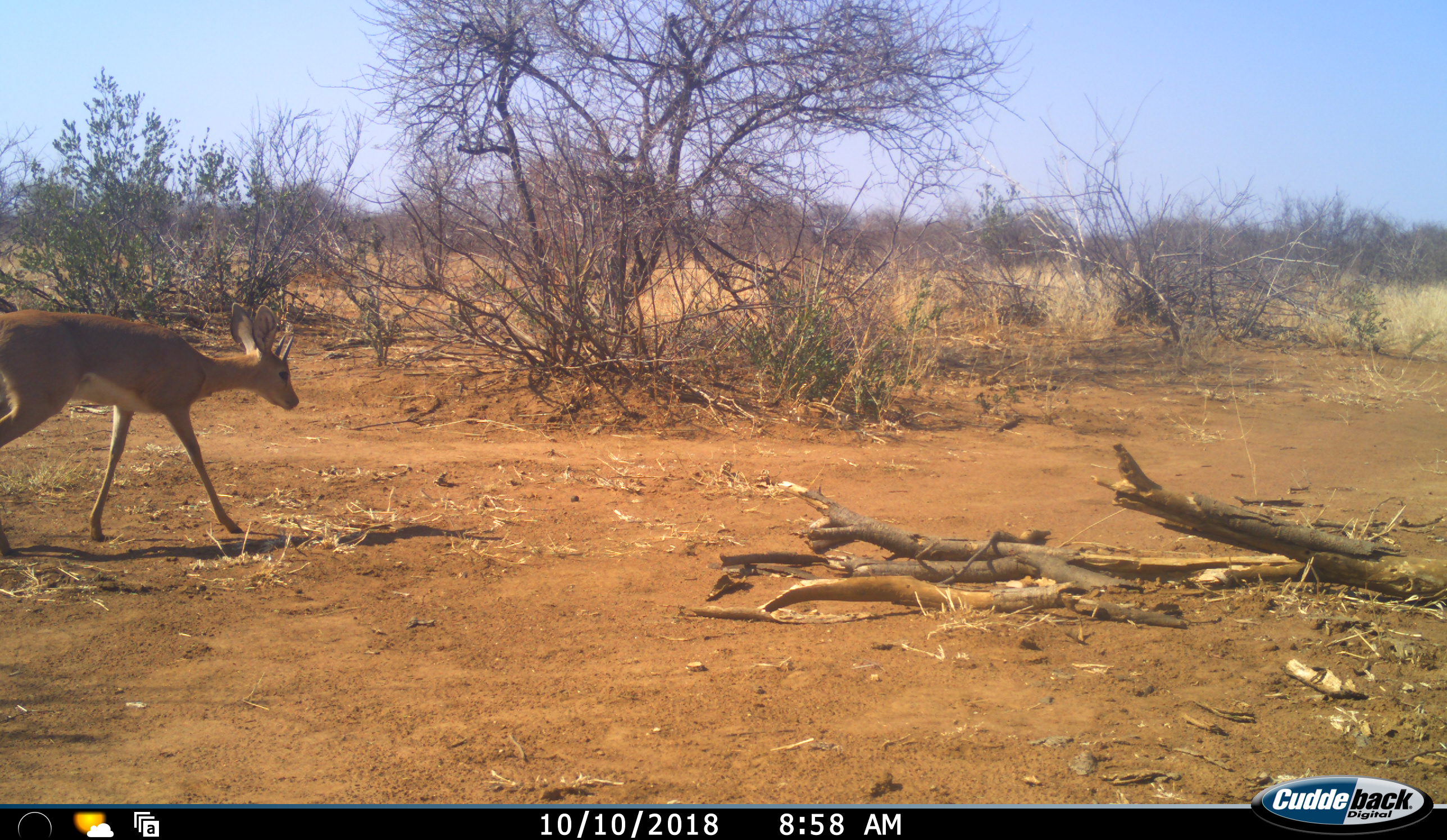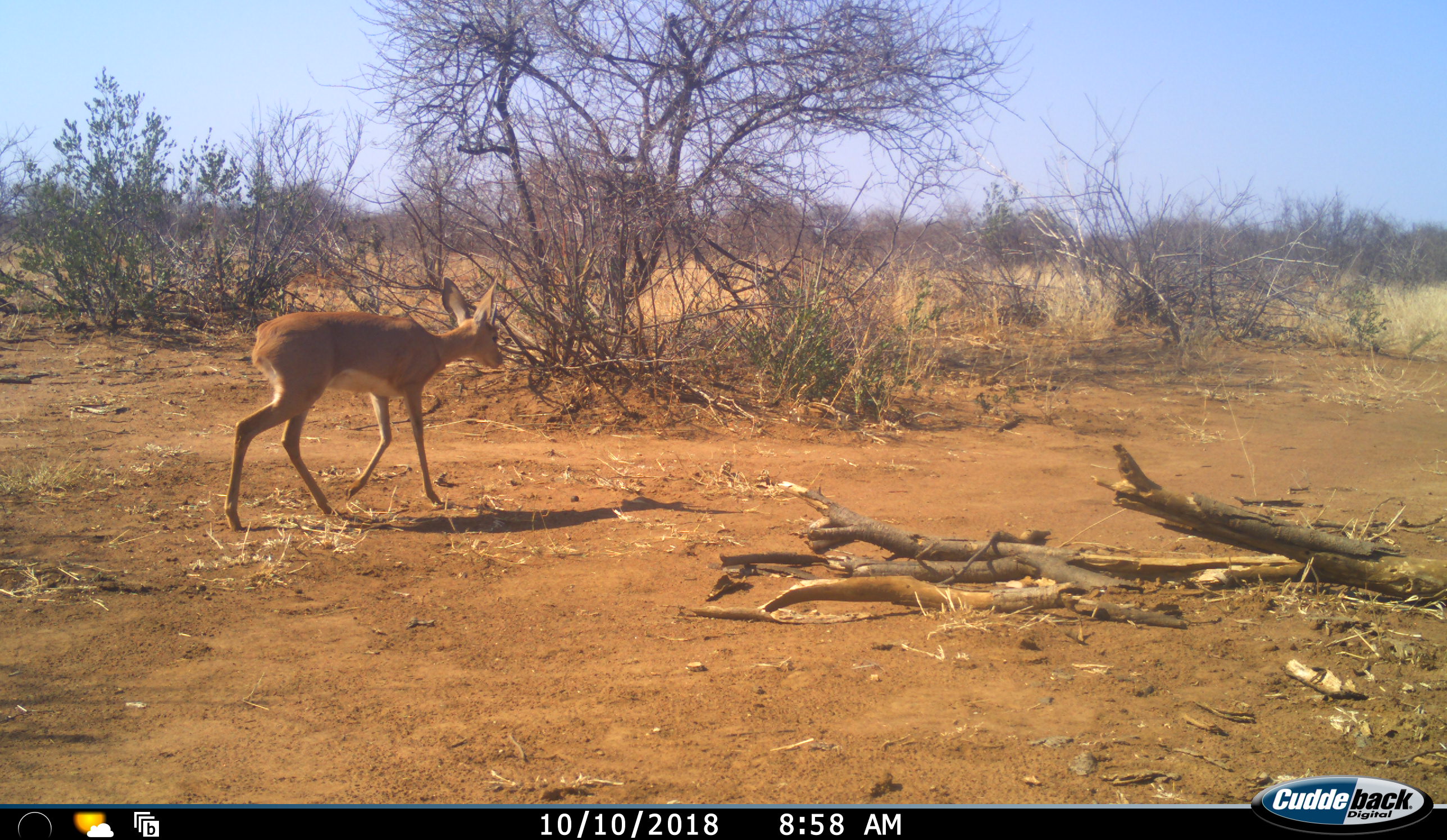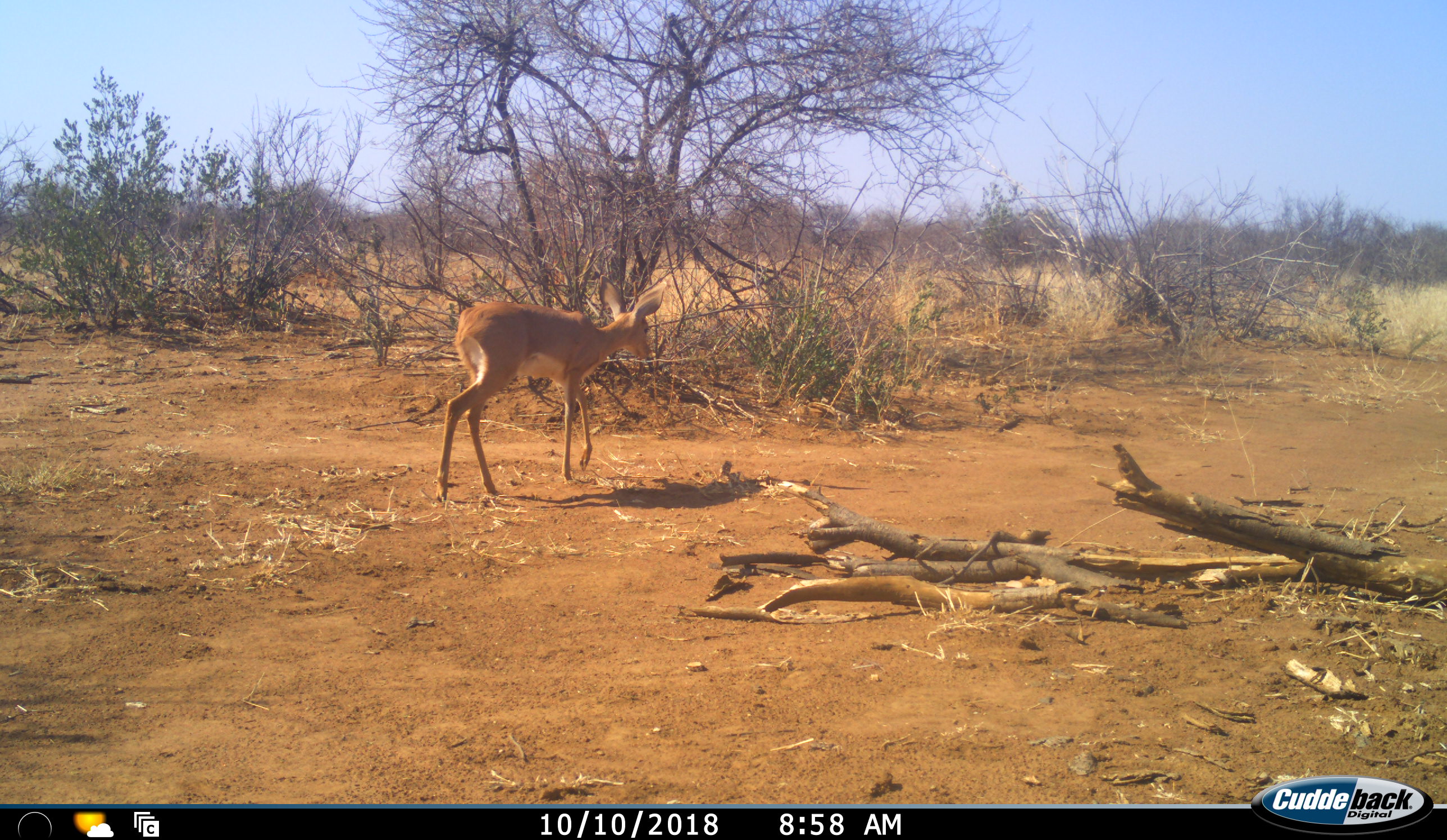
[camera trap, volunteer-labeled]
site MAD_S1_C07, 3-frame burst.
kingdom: Animalia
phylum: Chordata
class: Mammalia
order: Artiodactyla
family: Bovidae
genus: Raphicerus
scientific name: Raphicerus campestris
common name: steenbok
Steenbok (Raphicerus campestris), count 1. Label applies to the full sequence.